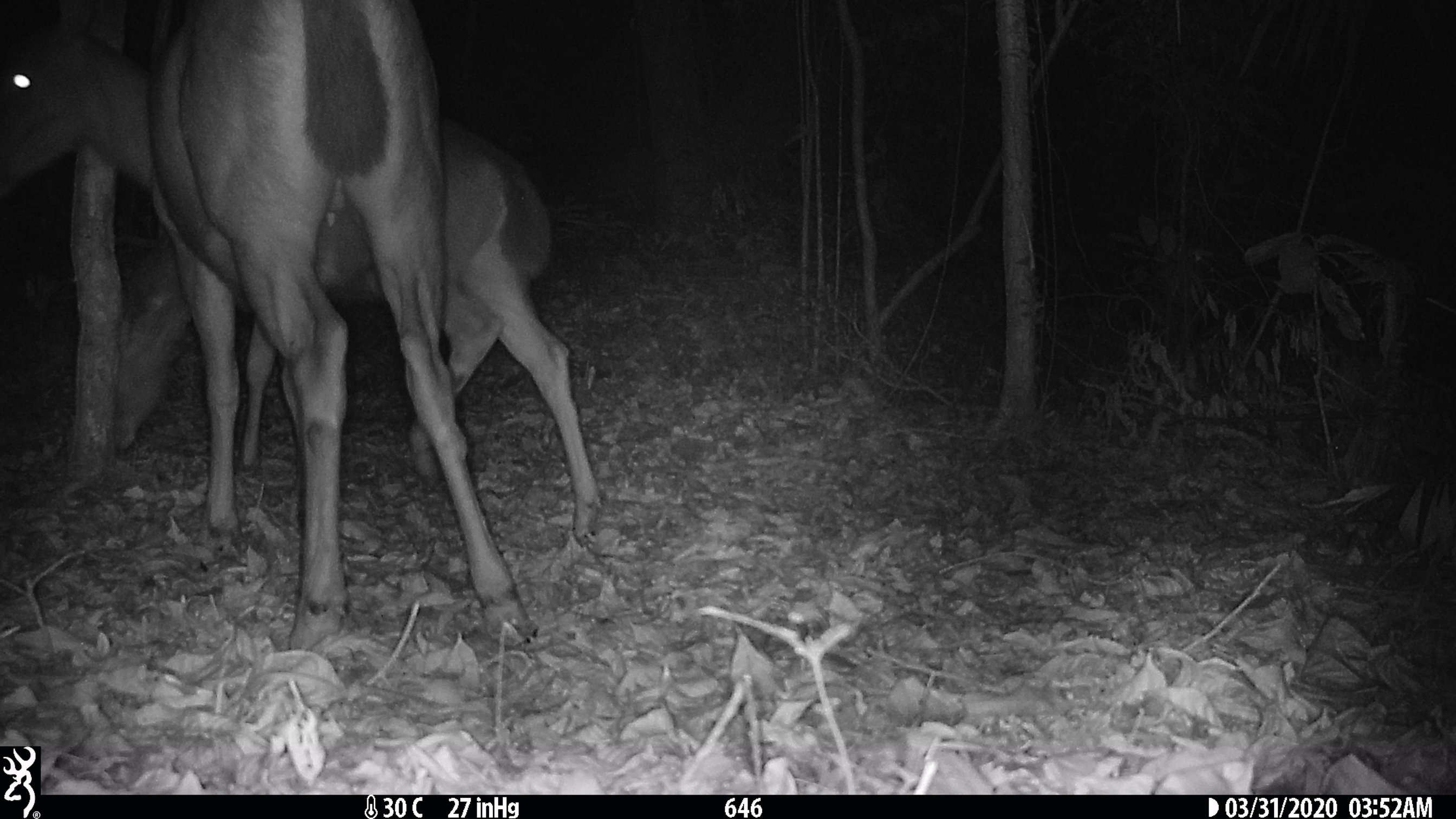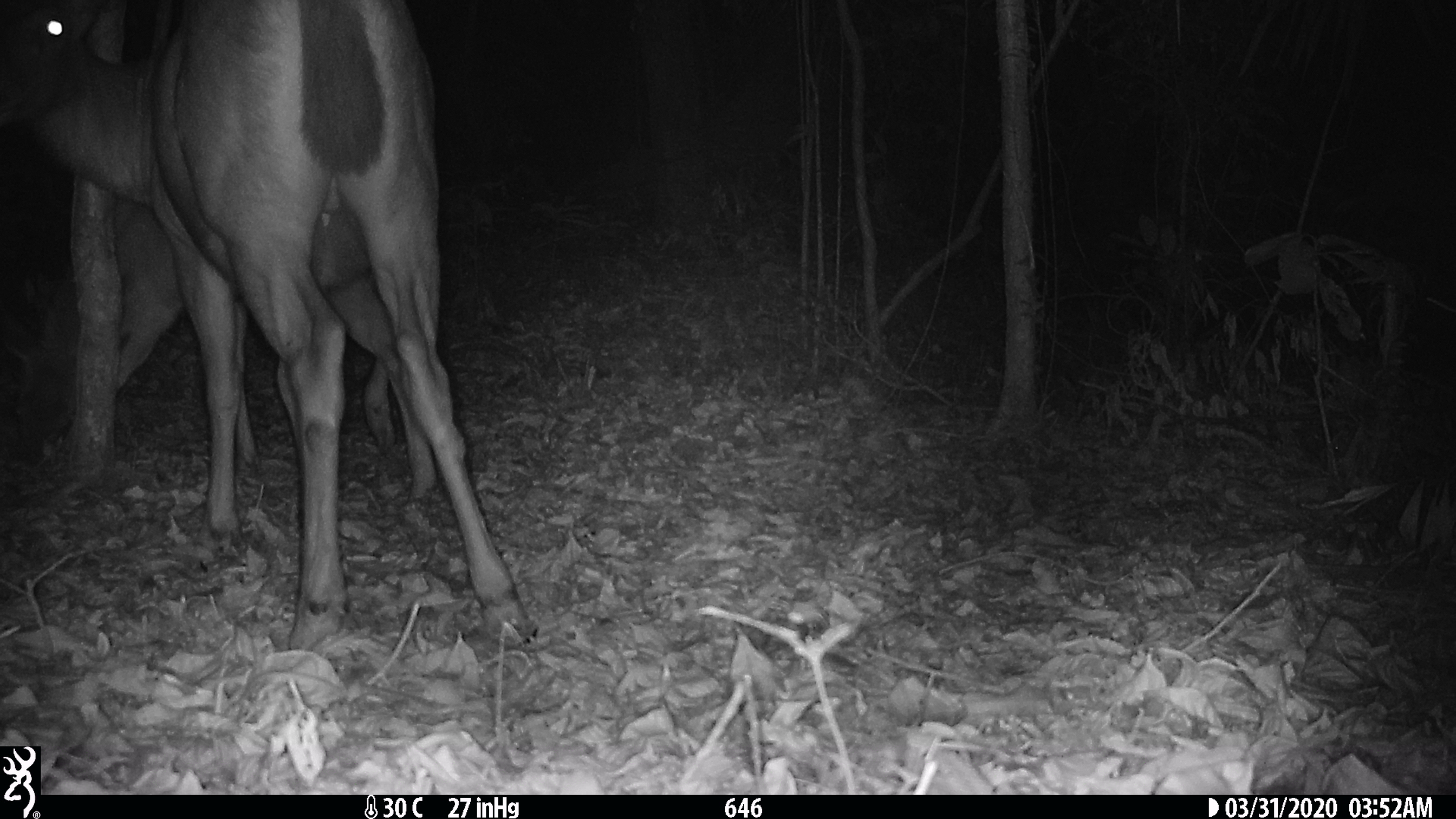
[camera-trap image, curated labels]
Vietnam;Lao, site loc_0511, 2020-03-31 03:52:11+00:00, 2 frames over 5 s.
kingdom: Animalia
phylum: Chordata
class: Mammalia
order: Artiodactyla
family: Cervidae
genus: Rusa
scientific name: Rusa unicolor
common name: sambar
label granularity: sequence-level